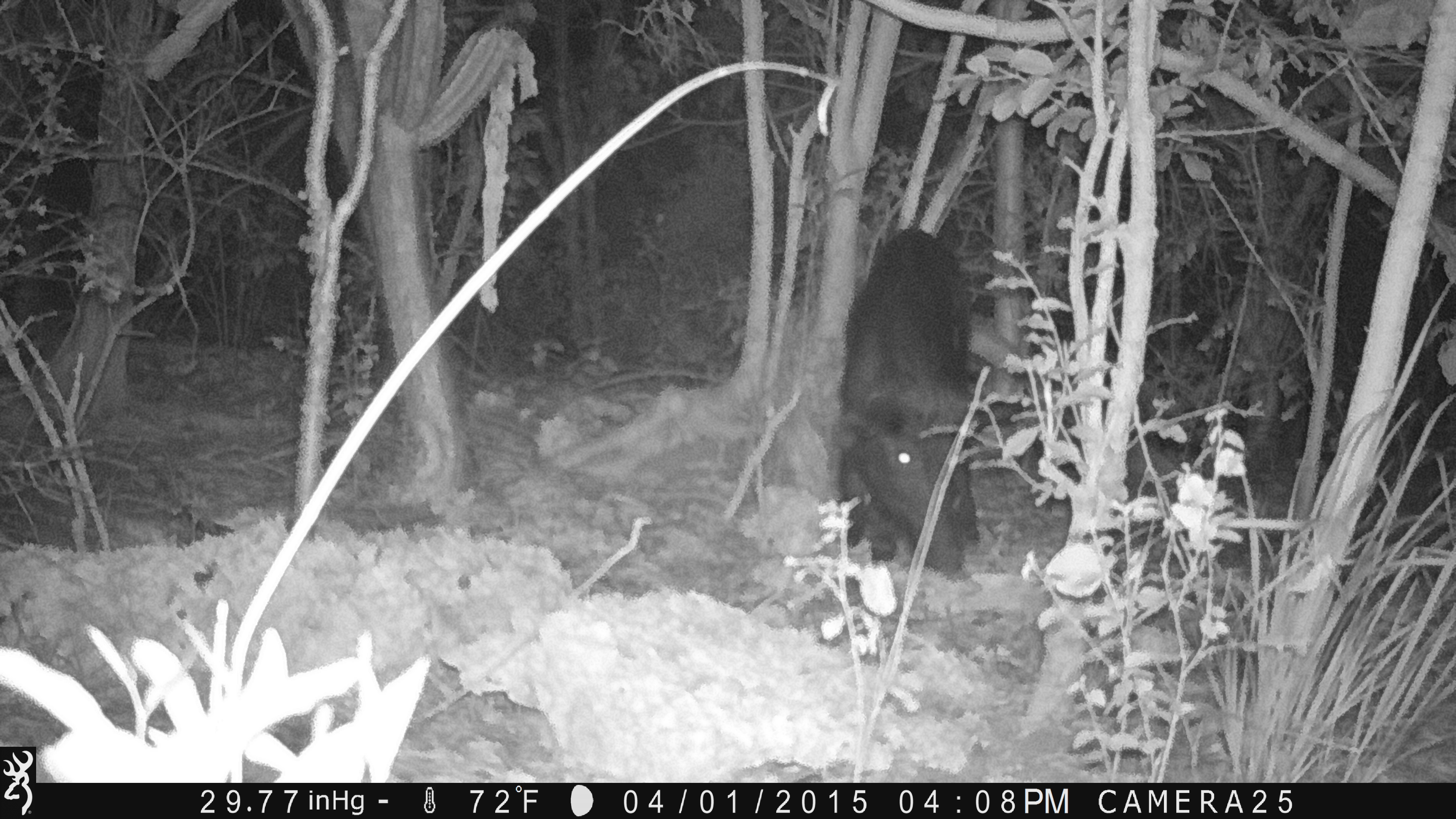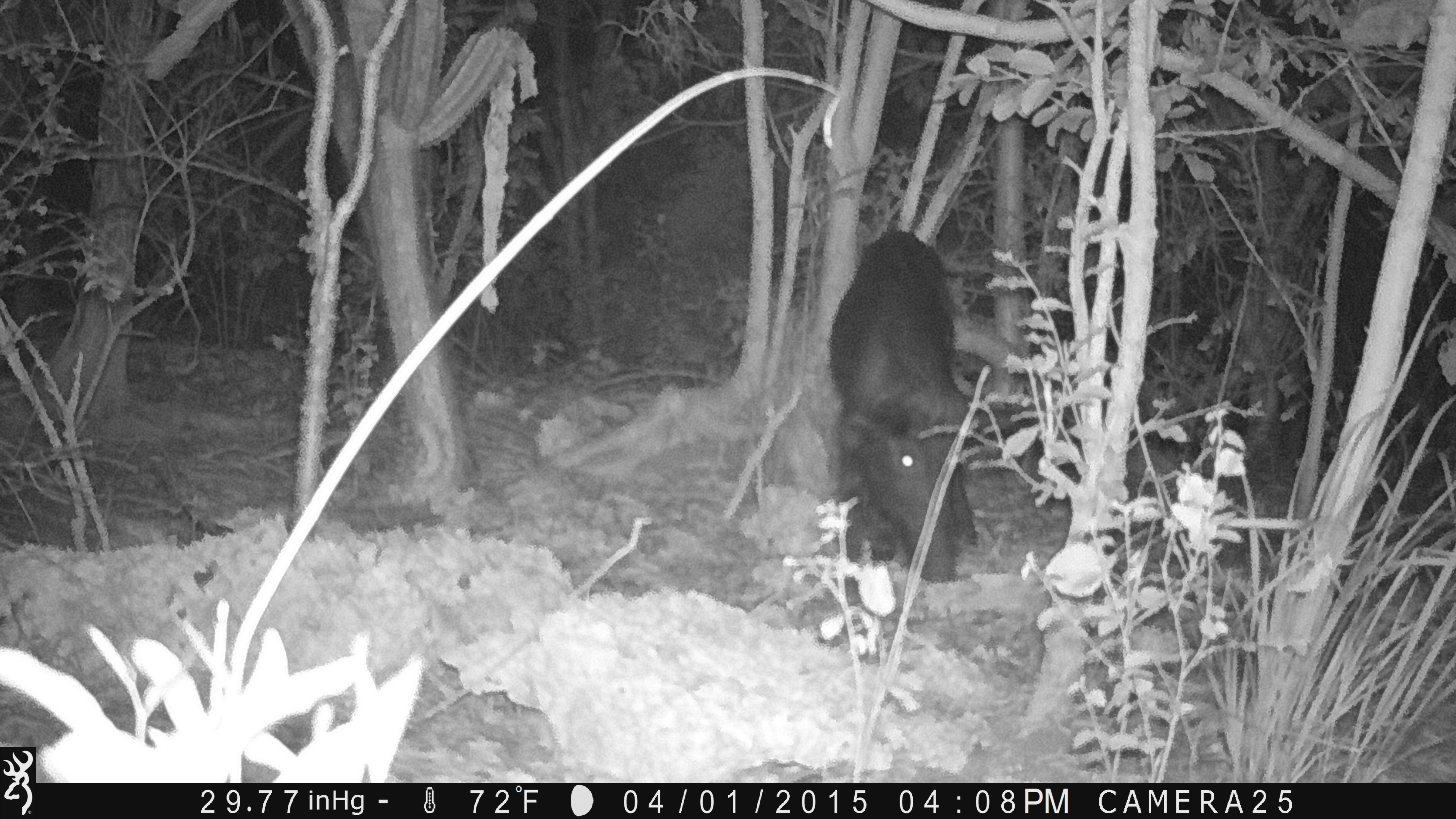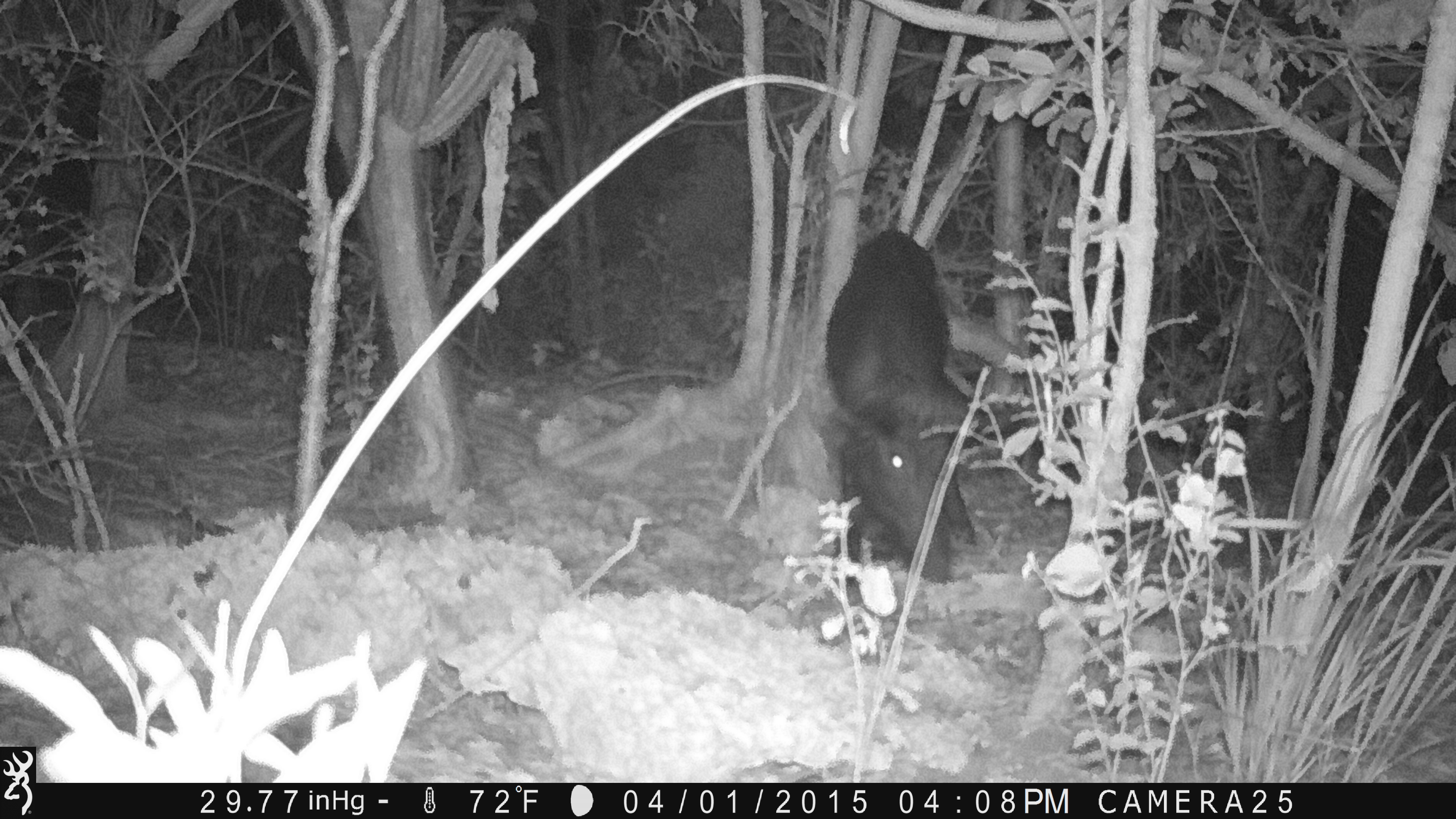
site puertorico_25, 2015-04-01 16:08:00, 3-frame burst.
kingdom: Animalia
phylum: Chordata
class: Mammalia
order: Artiodactyla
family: Suidae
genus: Sus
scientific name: Sus scrofa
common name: pig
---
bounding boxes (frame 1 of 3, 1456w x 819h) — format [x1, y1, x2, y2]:
pig: [831, 223, 981, 581]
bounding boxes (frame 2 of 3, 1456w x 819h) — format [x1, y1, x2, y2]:
pig: [826, 227, 990, 590]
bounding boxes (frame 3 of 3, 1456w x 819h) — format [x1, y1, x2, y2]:
pig: [822, 228, 987, 590]